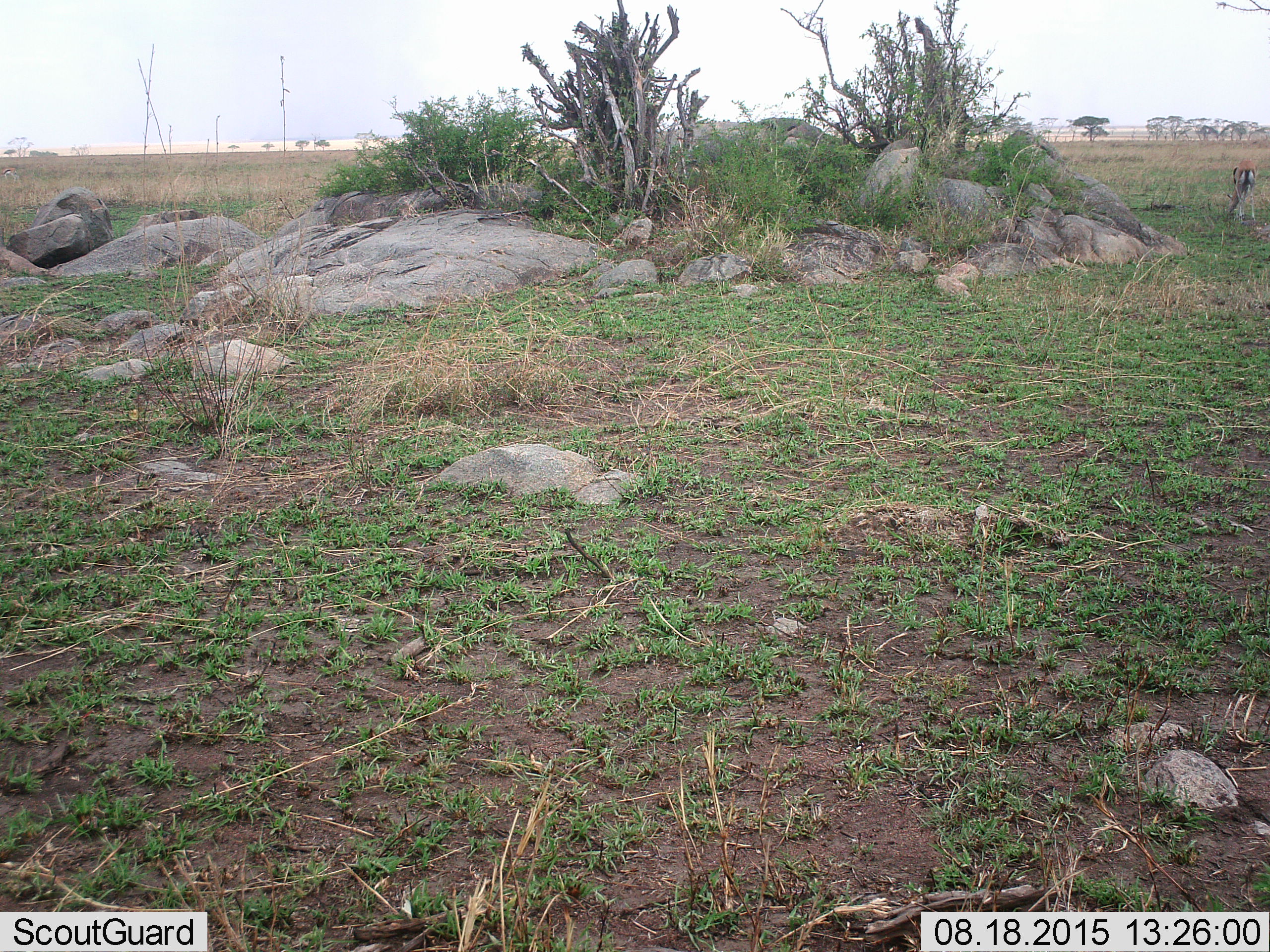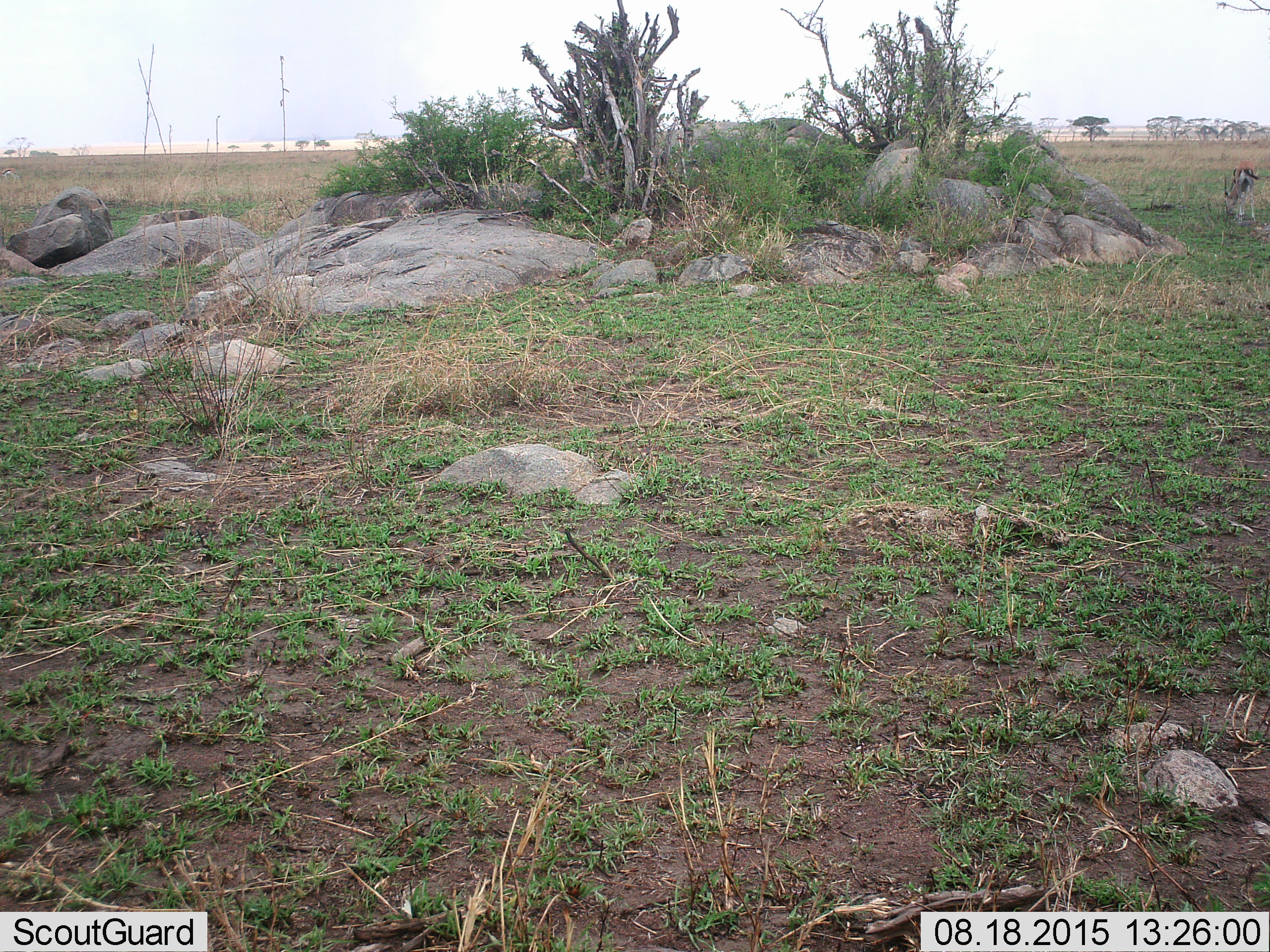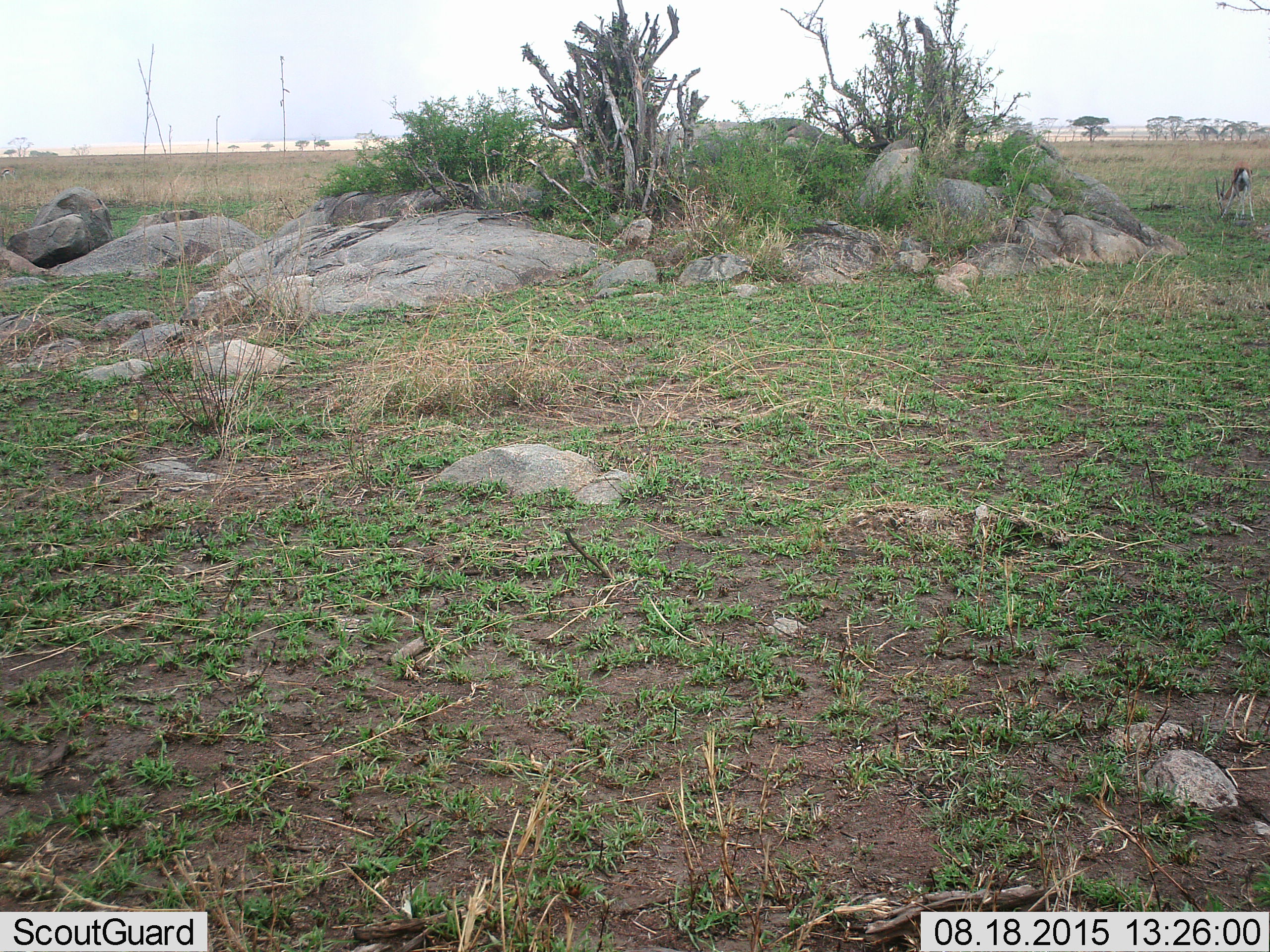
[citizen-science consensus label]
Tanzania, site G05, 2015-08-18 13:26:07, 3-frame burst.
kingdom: Animalia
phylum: Chordata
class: Mammalia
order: Artiodactyla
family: Bovidae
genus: Eudorcas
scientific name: Eudorcas thomsonii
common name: thomson's gazelle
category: gazellethomsons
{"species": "gazellethomsons (thomson's gazelle) (Eudorcas thomsonii)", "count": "1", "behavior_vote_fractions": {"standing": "58%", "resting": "0%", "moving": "25%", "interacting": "0%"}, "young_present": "0%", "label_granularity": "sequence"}